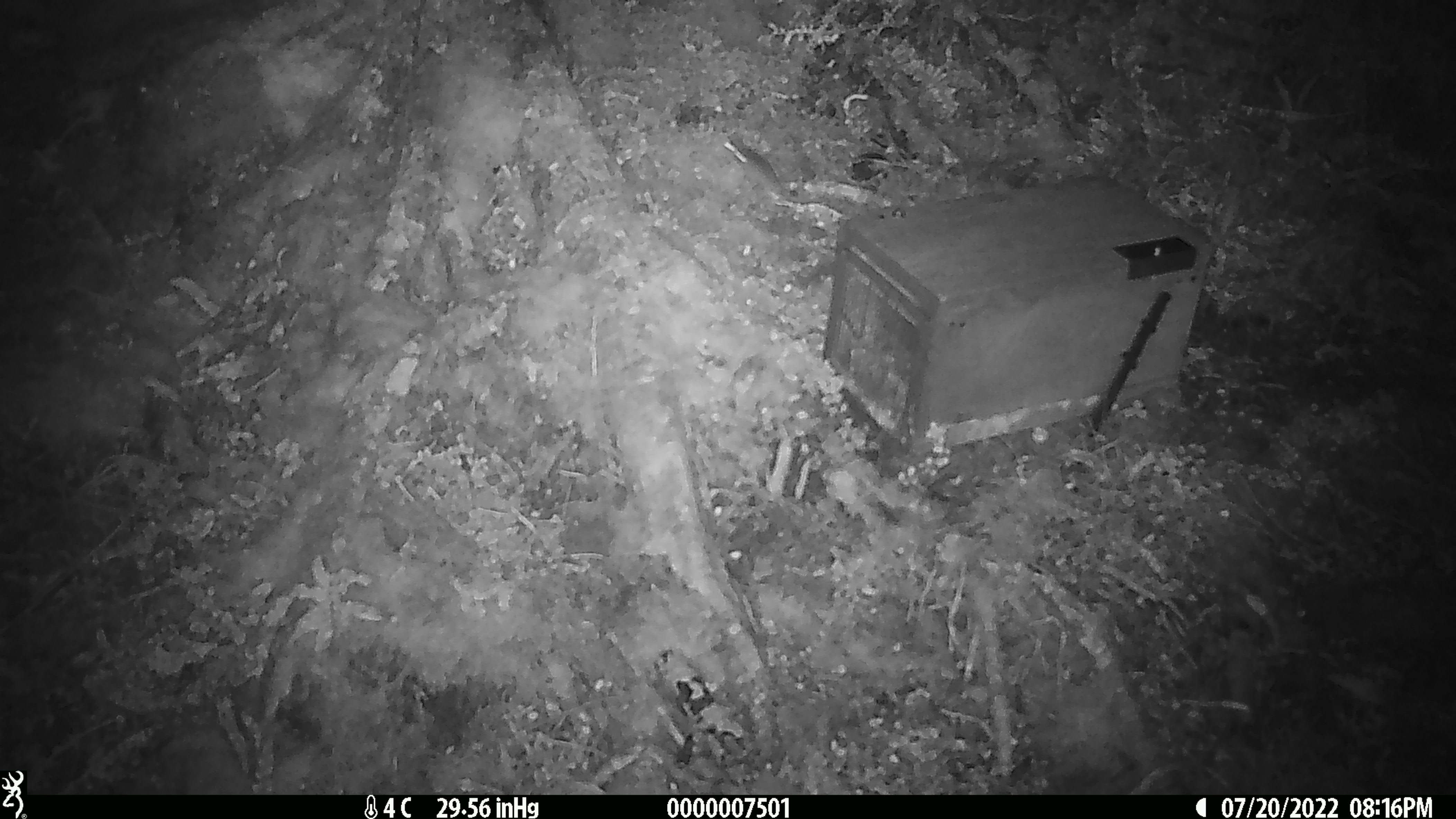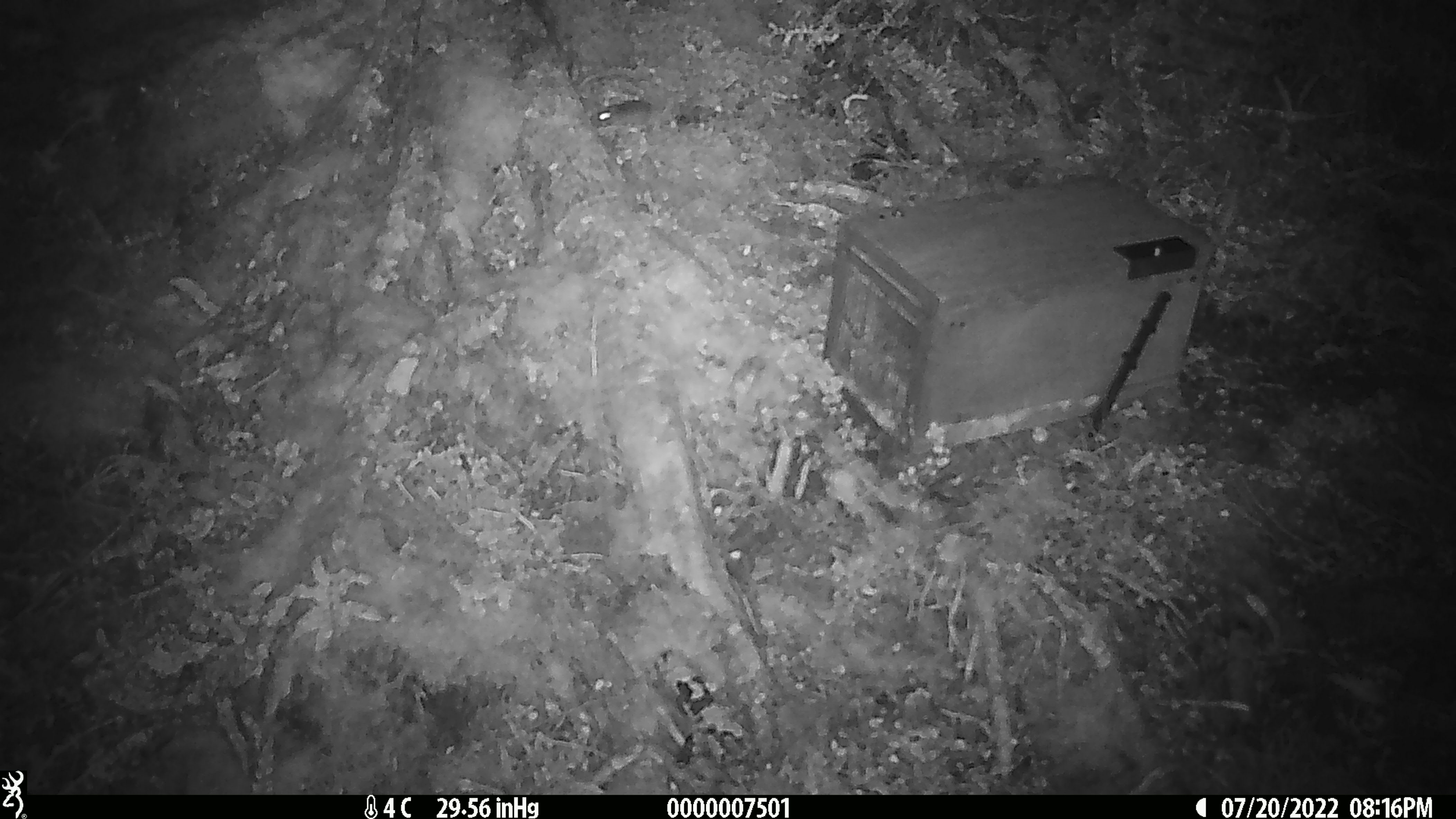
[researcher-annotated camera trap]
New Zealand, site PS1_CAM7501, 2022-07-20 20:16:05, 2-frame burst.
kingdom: Animalia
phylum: Chordata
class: Mammalia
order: Rodentia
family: Muridae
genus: Mus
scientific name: Mus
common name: mouse